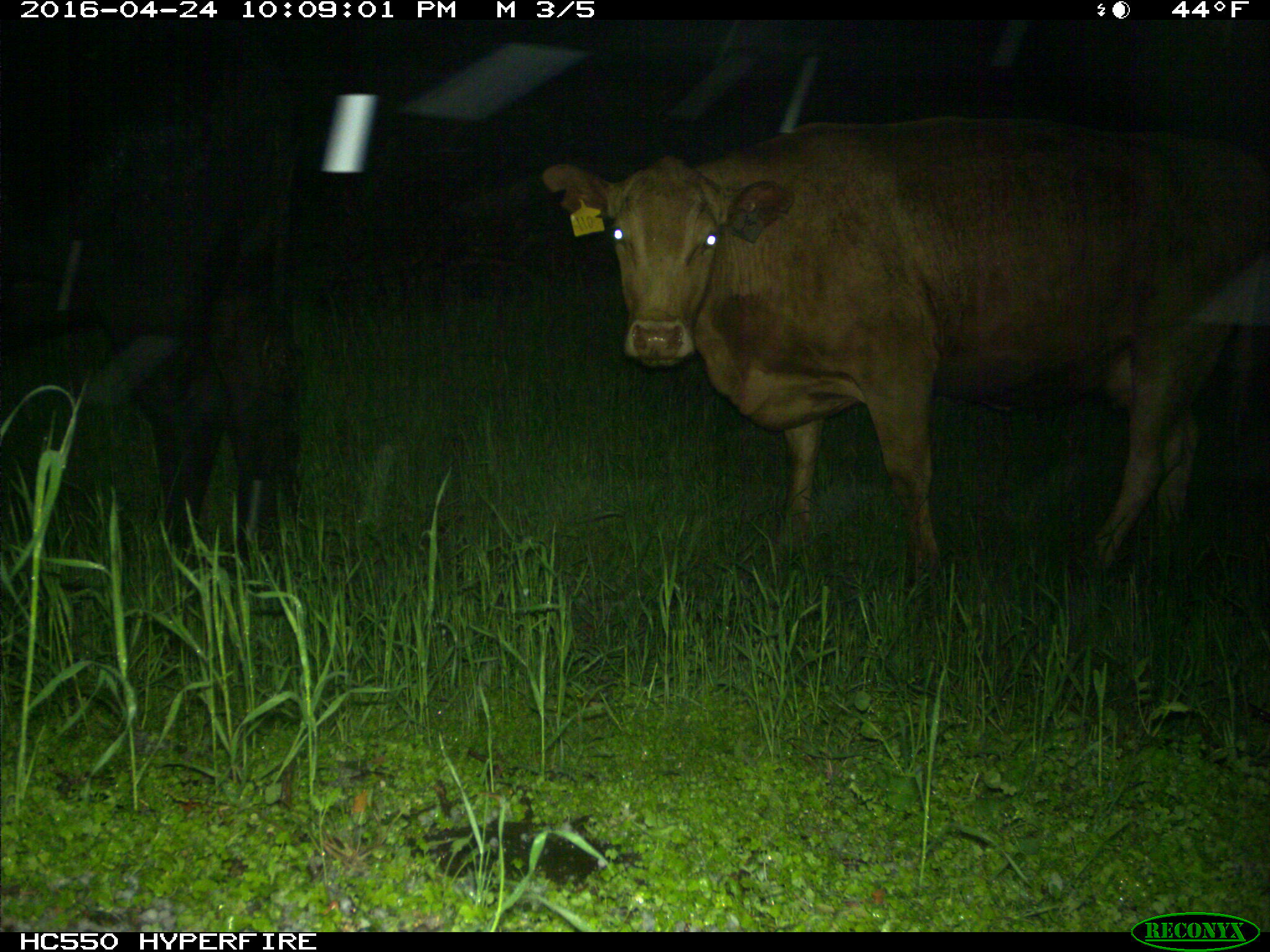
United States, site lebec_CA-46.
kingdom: Animalia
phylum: Chordata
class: Mammalia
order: Artiodactyla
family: Bovidae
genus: Bos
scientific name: Bos taurus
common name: domestic cow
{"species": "Bos taurus (domestic cow)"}